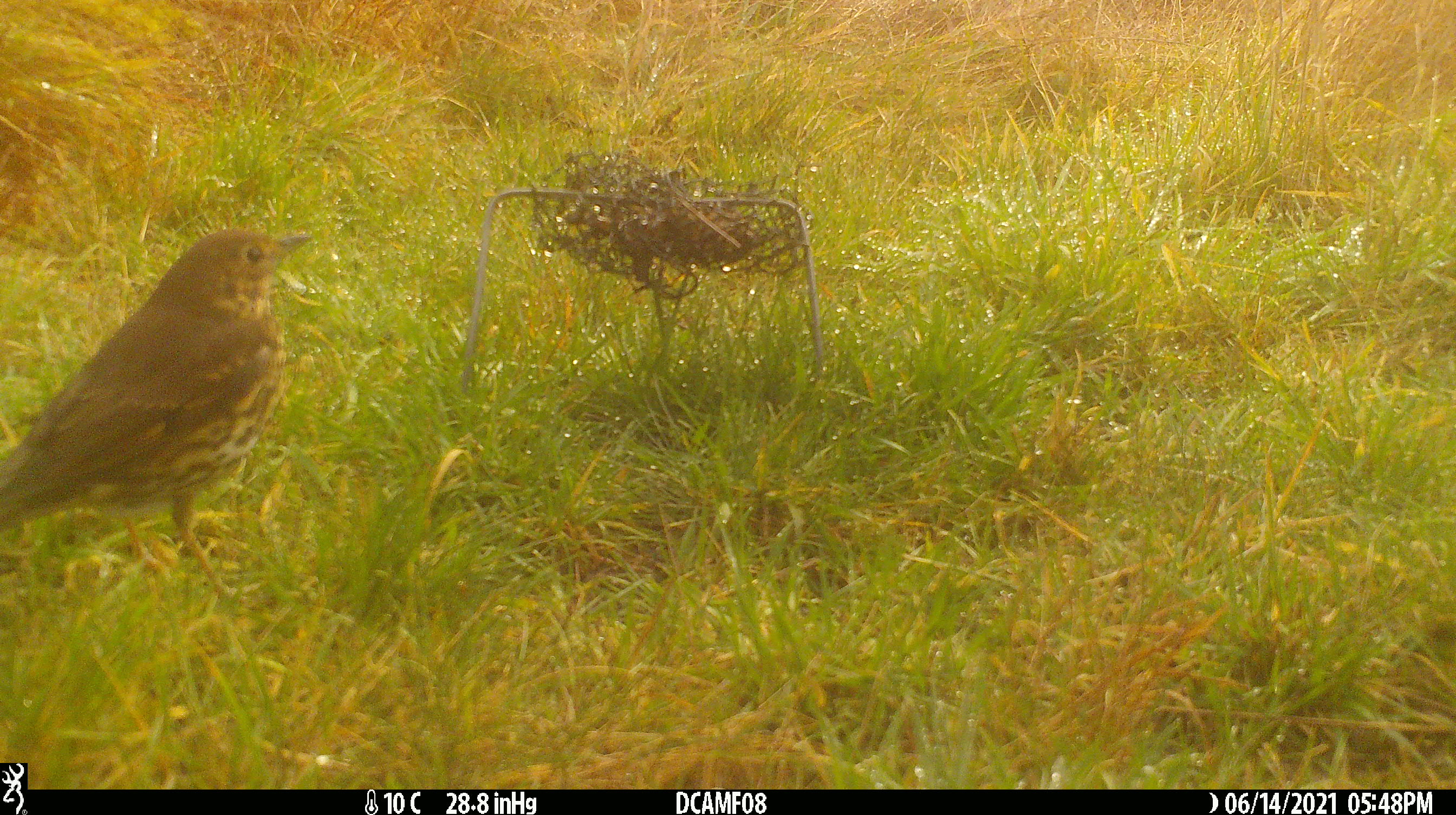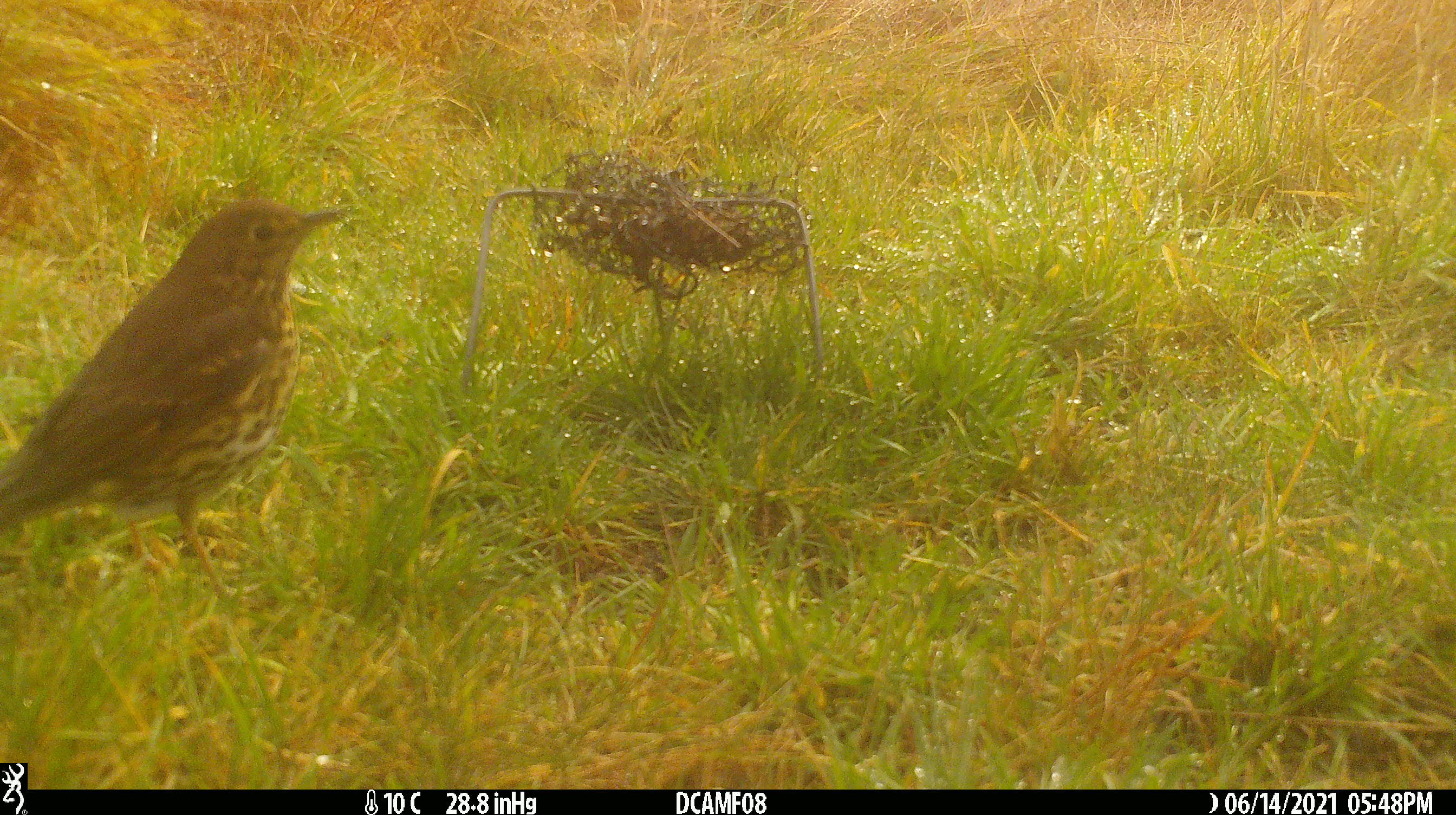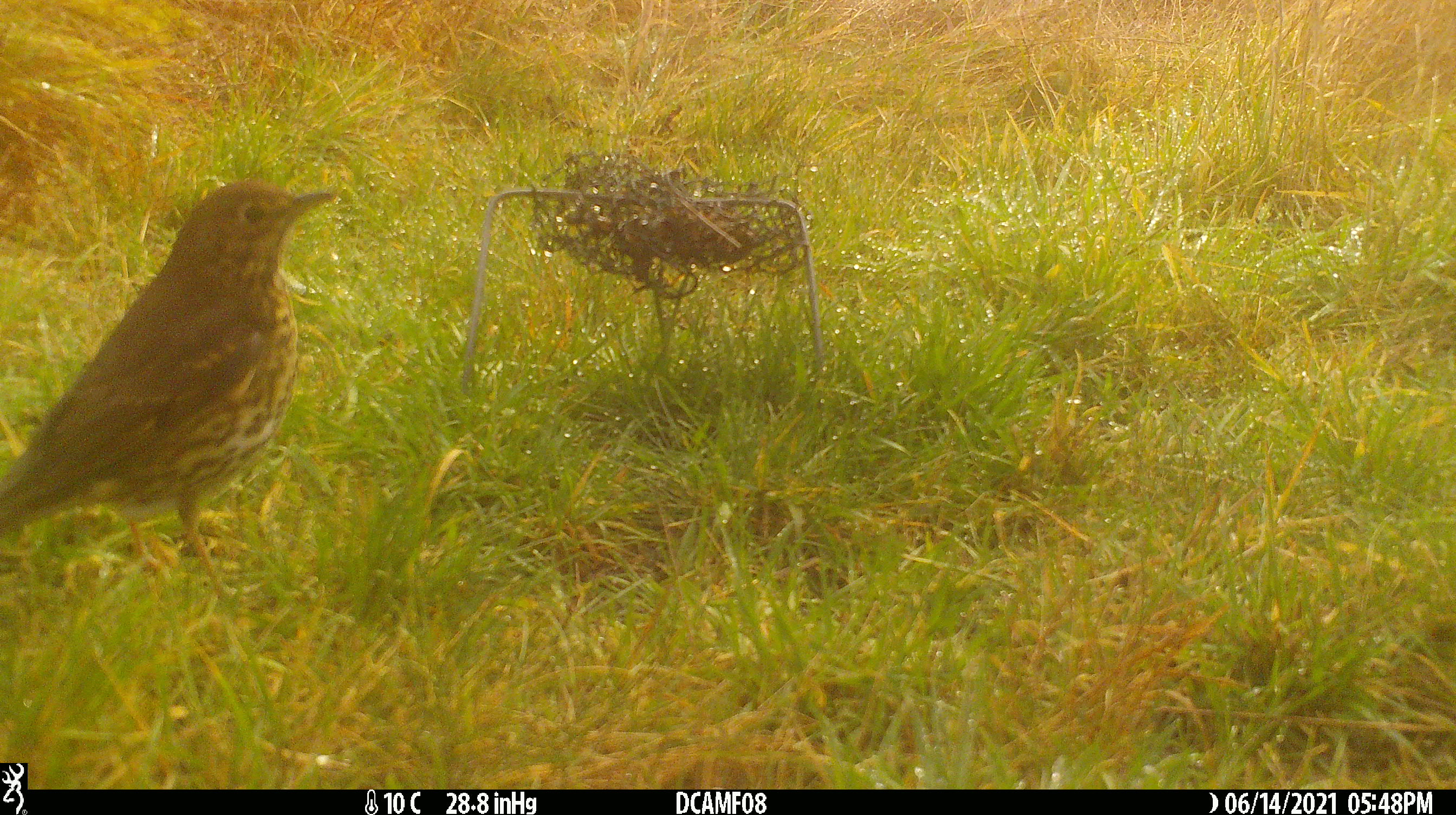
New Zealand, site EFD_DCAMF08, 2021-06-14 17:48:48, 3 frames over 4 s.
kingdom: Animalia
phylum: Chordata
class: Aves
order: Passeriformes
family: Turdidae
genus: Turdus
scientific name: Turdus philomelos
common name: song thrush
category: thrush